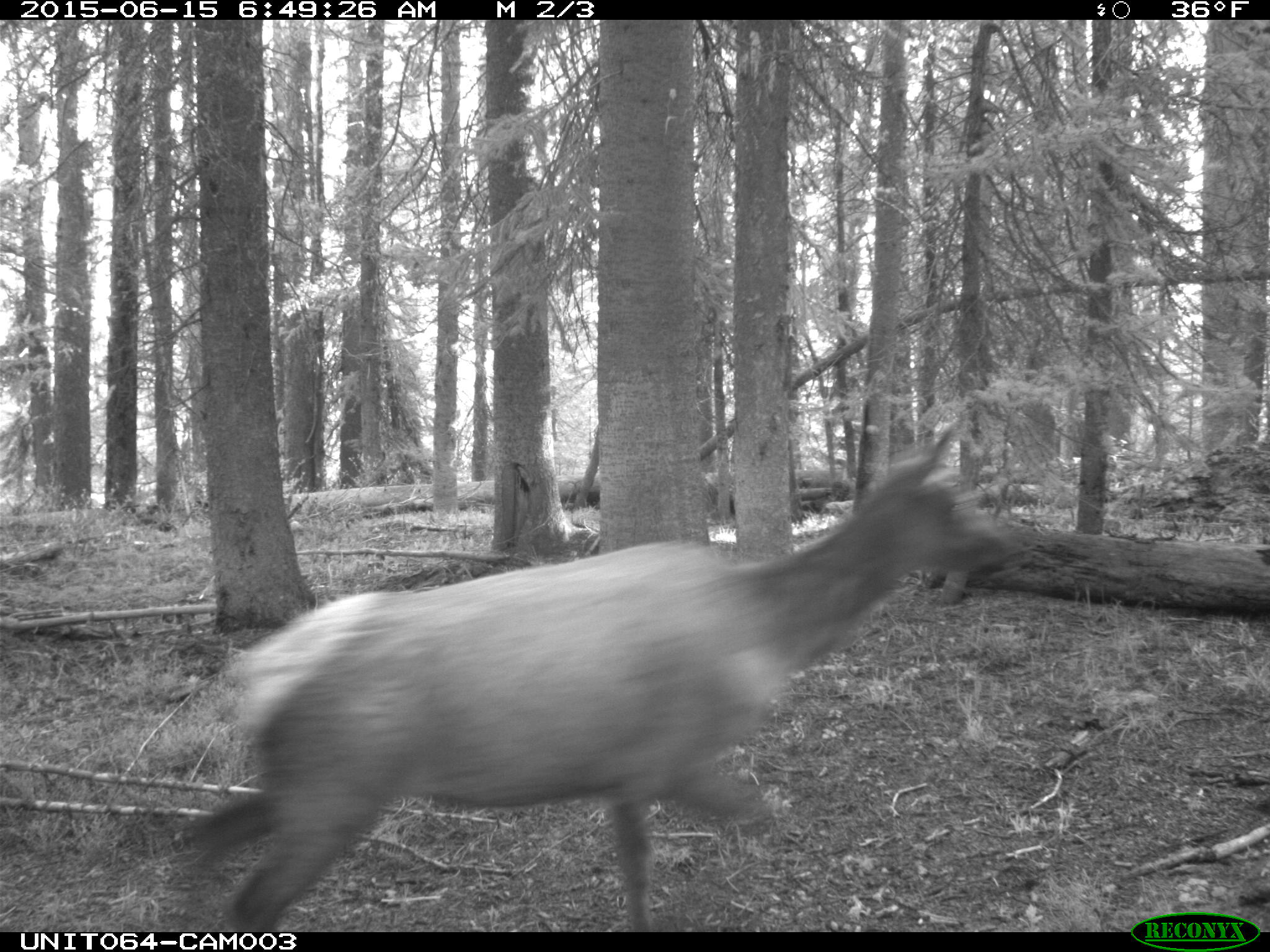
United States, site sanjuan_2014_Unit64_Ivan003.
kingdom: Animalia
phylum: Chordata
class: Mammalia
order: Artiodactyla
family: Cervidae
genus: Cervus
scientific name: Cervus elaphus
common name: red deer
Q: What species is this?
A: Cervus elaphus (red deer).